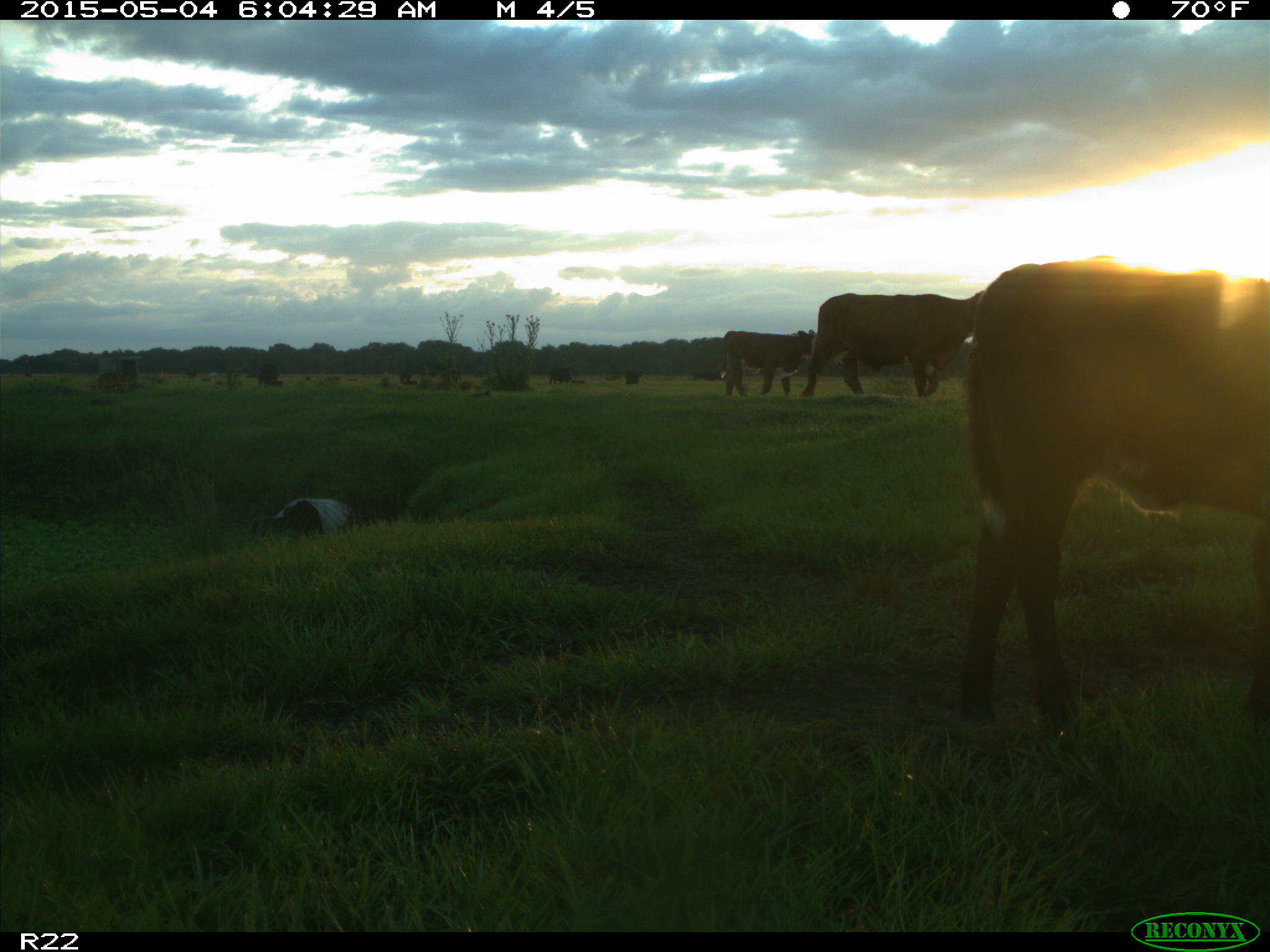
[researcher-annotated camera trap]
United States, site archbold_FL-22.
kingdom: Animalia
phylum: Chordata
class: Mammalia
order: Artiodactyla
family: Bovidae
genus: Bos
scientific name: Bos taurus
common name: domestic cow